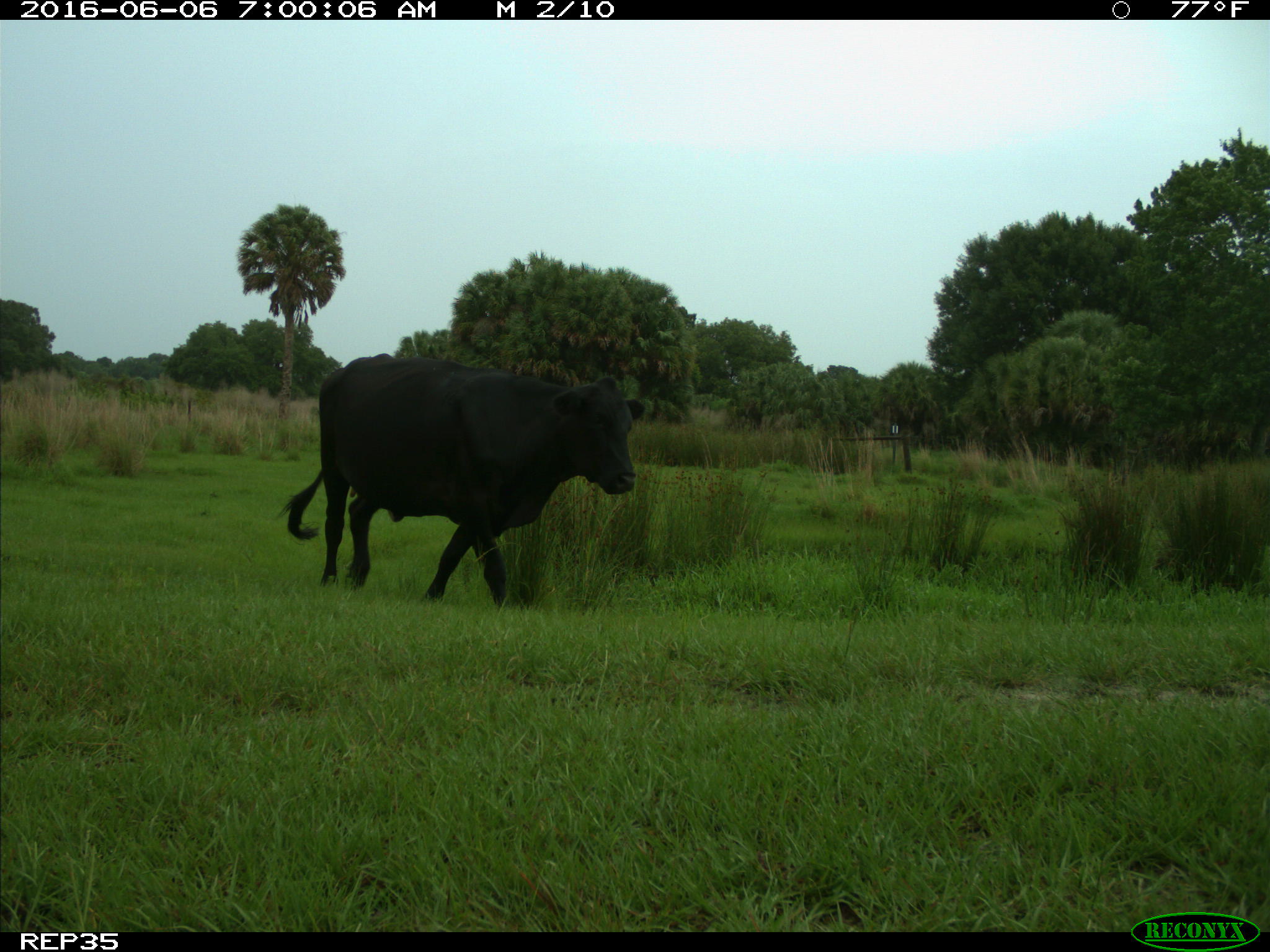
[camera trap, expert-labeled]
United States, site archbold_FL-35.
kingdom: Animalia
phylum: Chordata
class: Mammalia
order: Artiodactyla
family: Bovidae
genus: Bos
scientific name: Bos taurus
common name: domestic cow